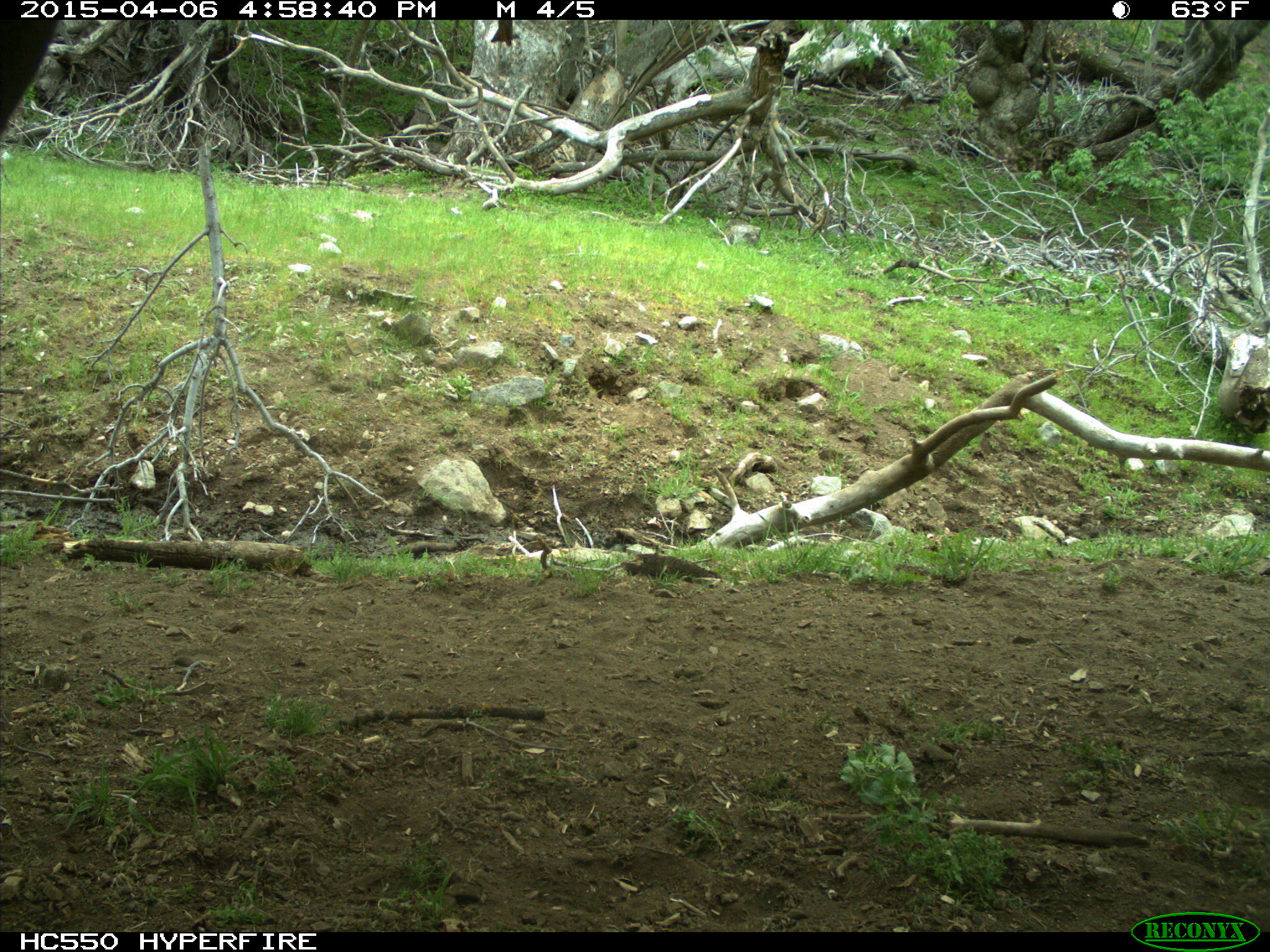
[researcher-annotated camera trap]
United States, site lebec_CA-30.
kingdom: Animalia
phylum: Chordata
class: Mammalia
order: Artiodactyla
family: Bovidae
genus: Bos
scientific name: Bos taurus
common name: domestic cow